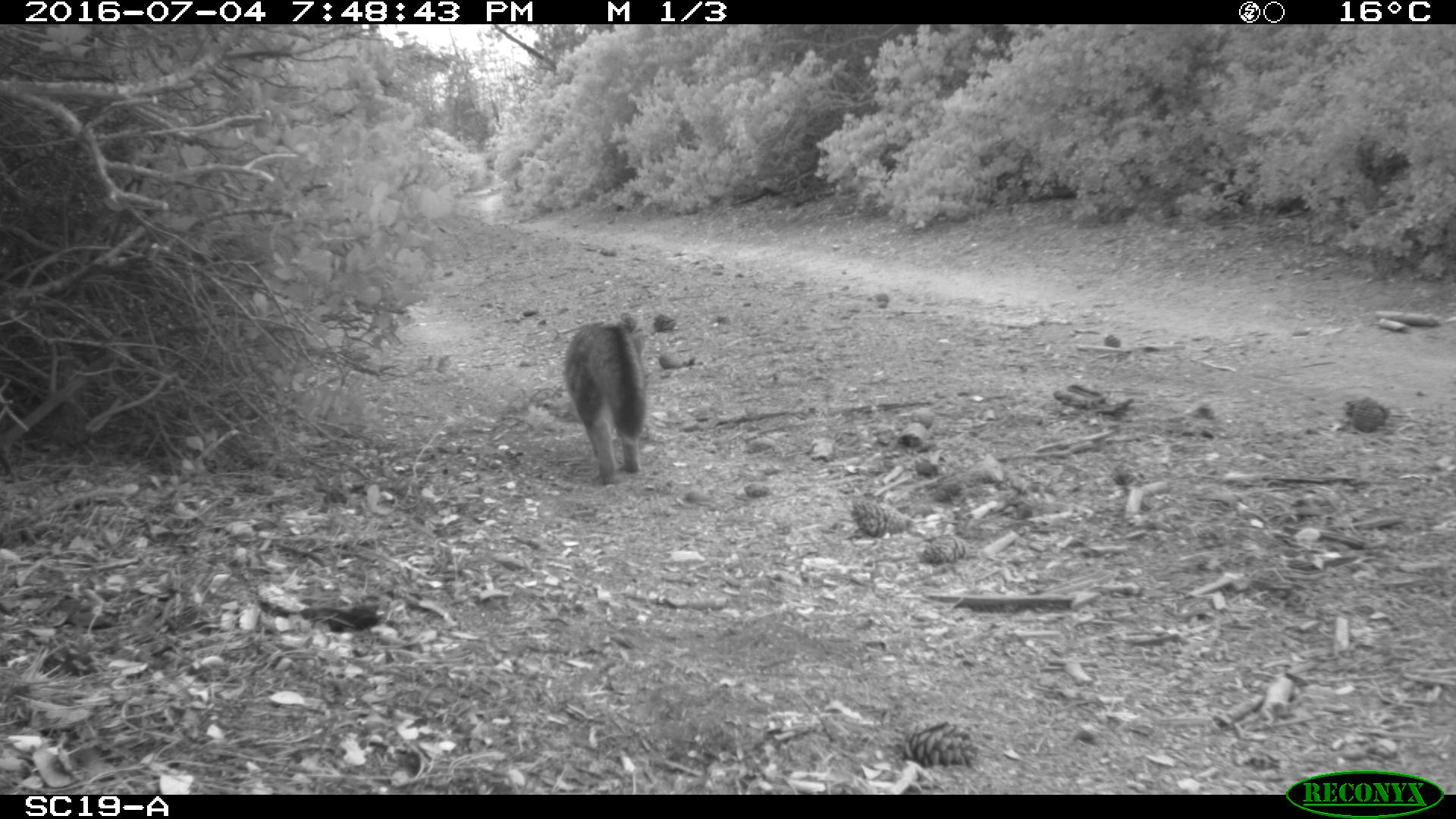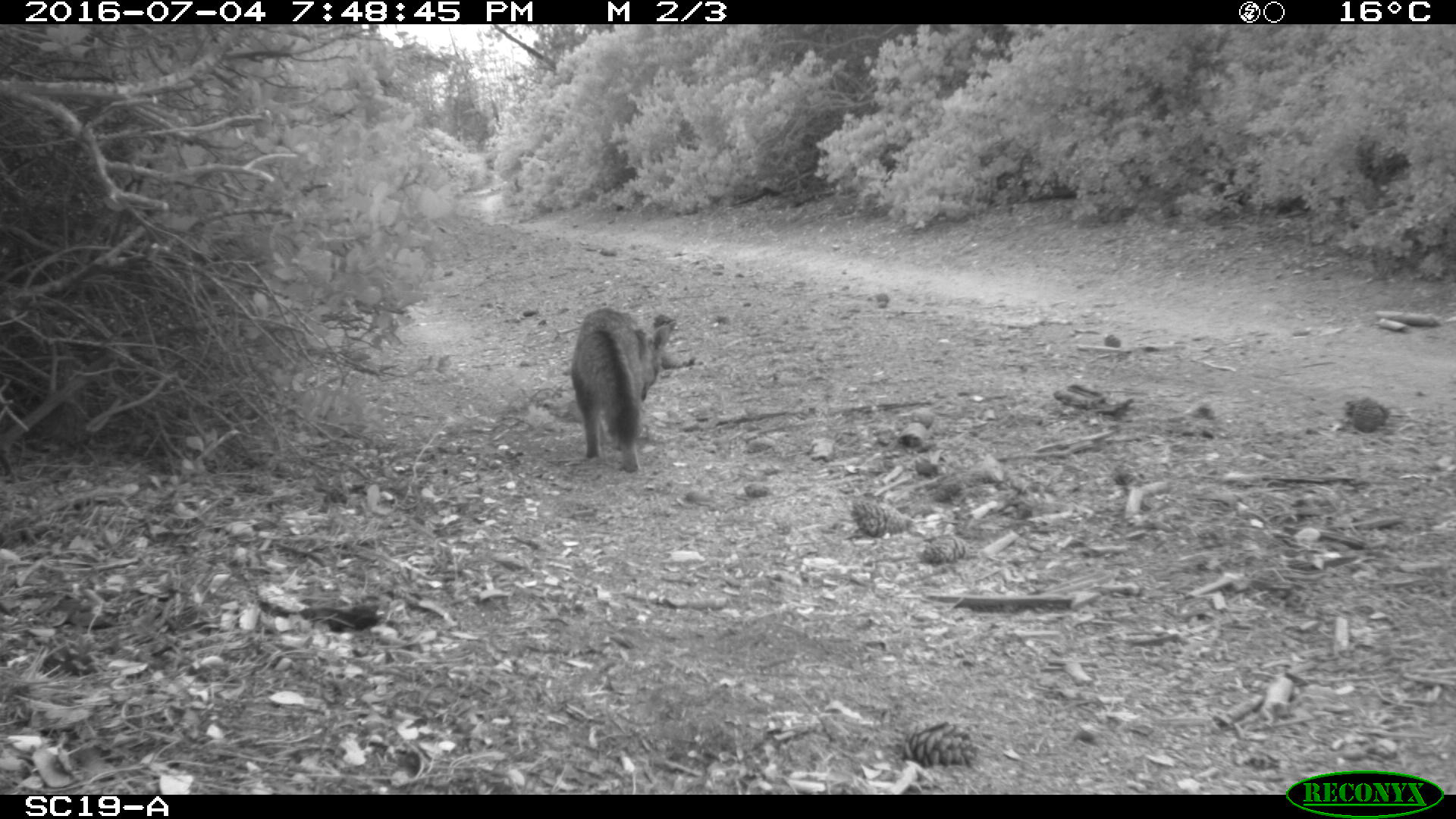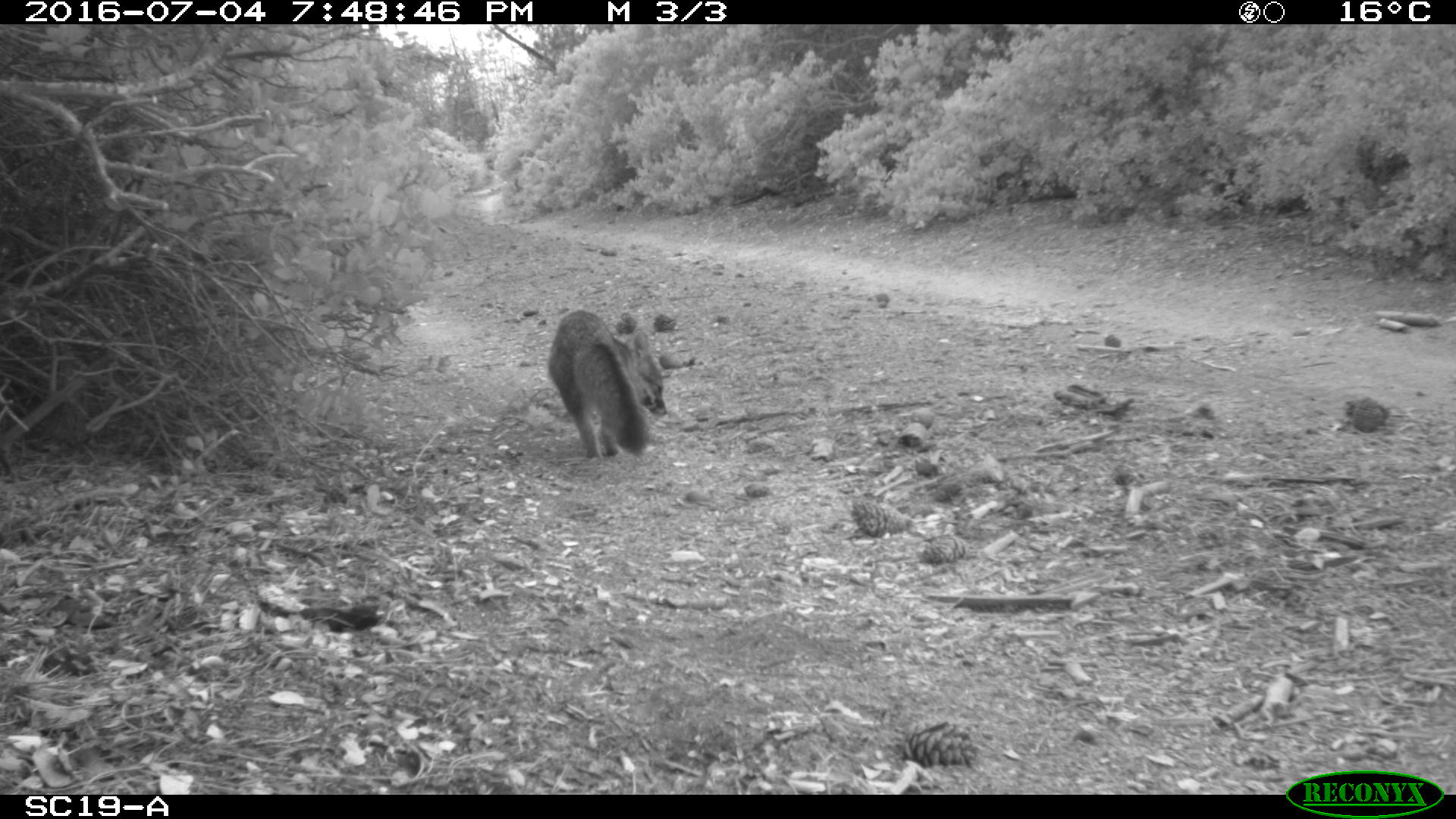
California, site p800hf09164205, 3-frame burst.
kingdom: Animalia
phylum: Chordata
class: Mammalia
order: Carnivora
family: Canidae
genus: Urocyon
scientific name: Urocyon littoralis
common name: island fox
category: fox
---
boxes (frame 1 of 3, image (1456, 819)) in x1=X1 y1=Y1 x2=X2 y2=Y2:
fox: x1=563 y1=322 x2=646 y2=485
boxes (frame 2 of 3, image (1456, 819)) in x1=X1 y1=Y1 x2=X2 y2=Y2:
fox: x1=570 y1=307 x2=669 y2=476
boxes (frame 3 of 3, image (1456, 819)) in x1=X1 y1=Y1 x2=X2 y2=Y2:
fox: x1=547 y1=309 x2=667 y2=460